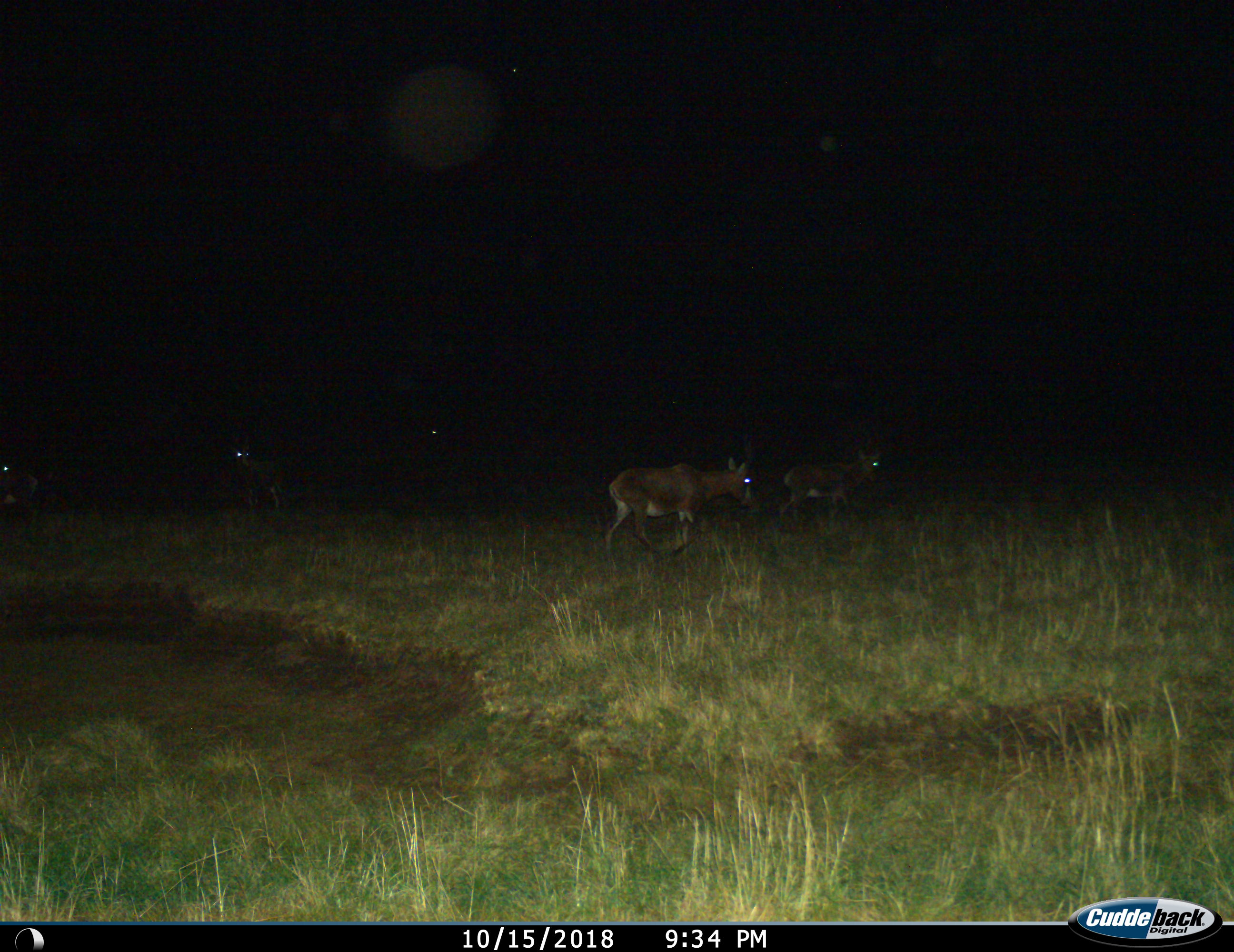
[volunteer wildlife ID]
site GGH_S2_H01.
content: unidentified animal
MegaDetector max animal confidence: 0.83